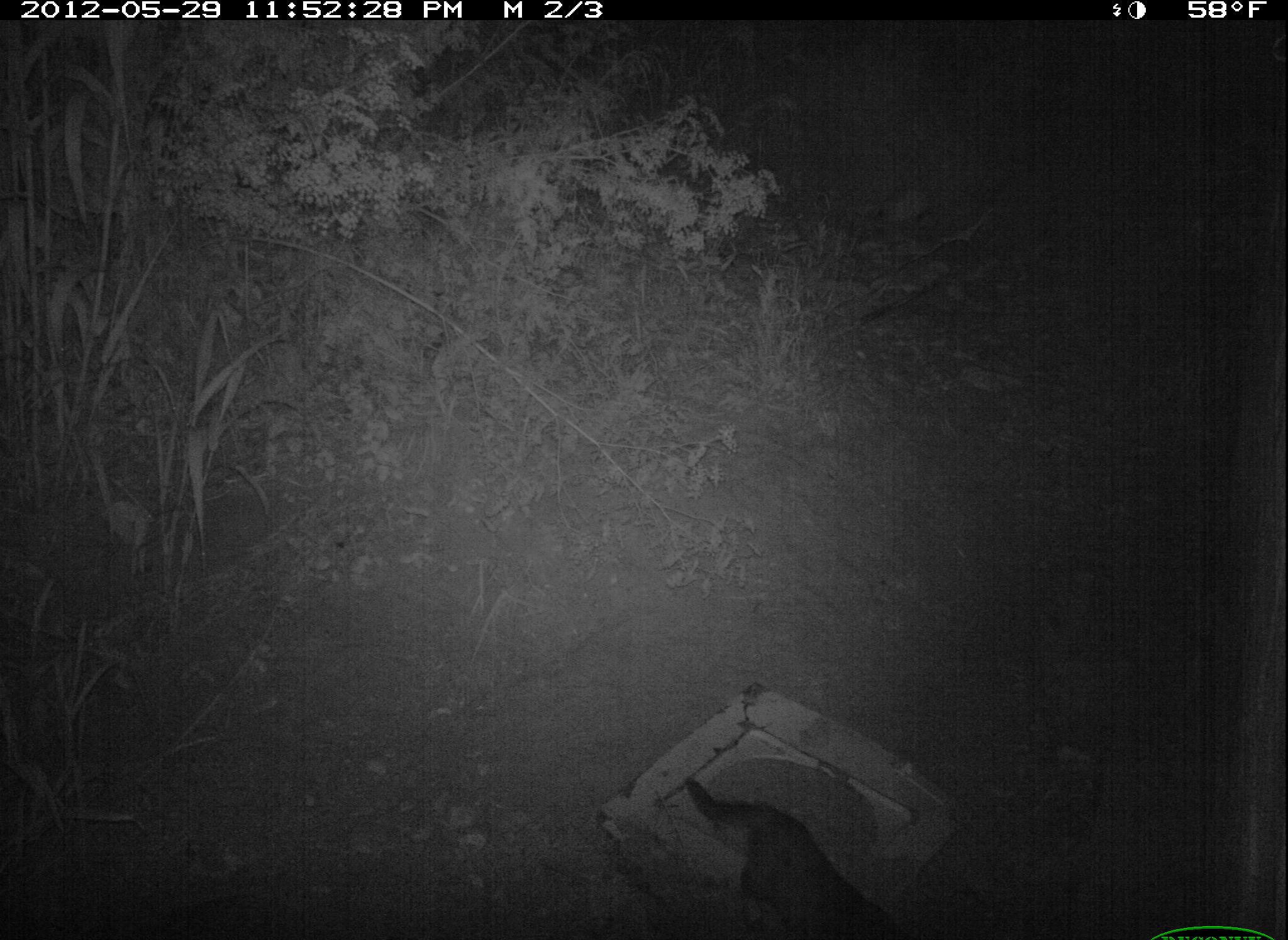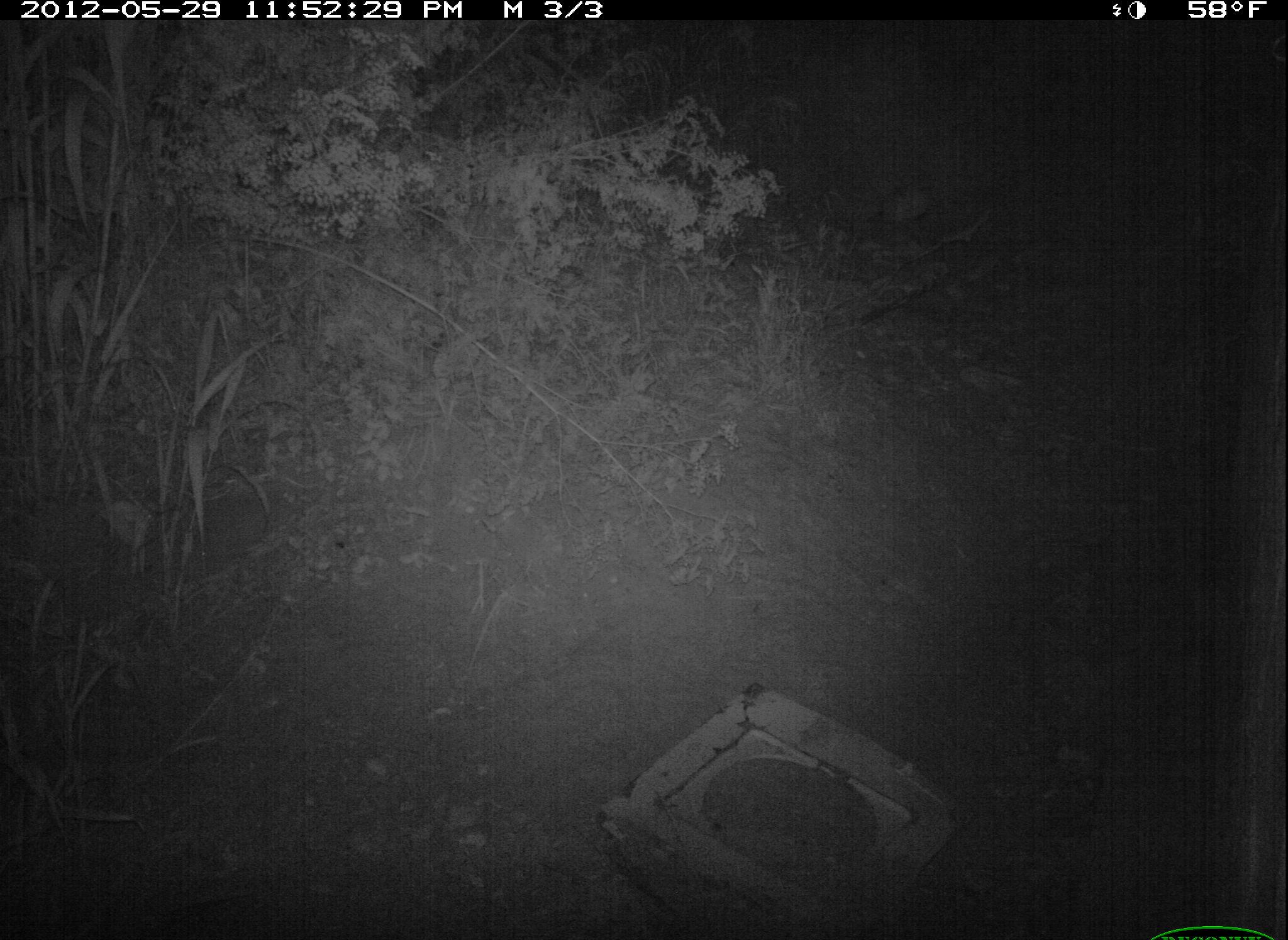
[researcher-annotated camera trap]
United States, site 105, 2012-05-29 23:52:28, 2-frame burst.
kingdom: Animalia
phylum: Chordata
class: Mammalia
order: Carnivora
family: Felidae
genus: Felis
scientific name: Felis catus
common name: cat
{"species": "cat (Felis catus)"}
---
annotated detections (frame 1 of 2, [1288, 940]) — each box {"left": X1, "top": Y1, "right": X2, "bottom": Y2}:
cat: {"left": 679, "top": 770, "right": 935, "bottom": 940}